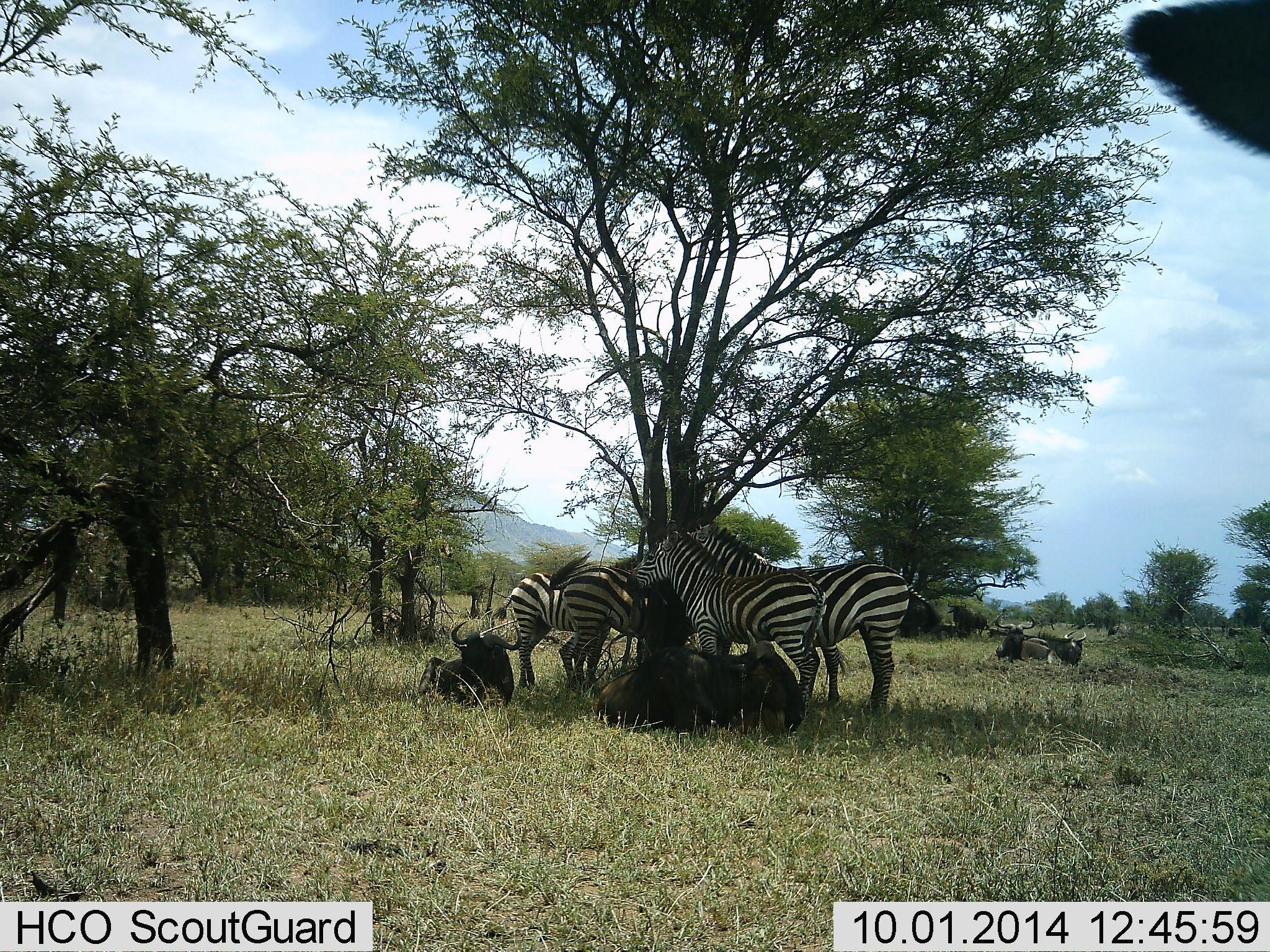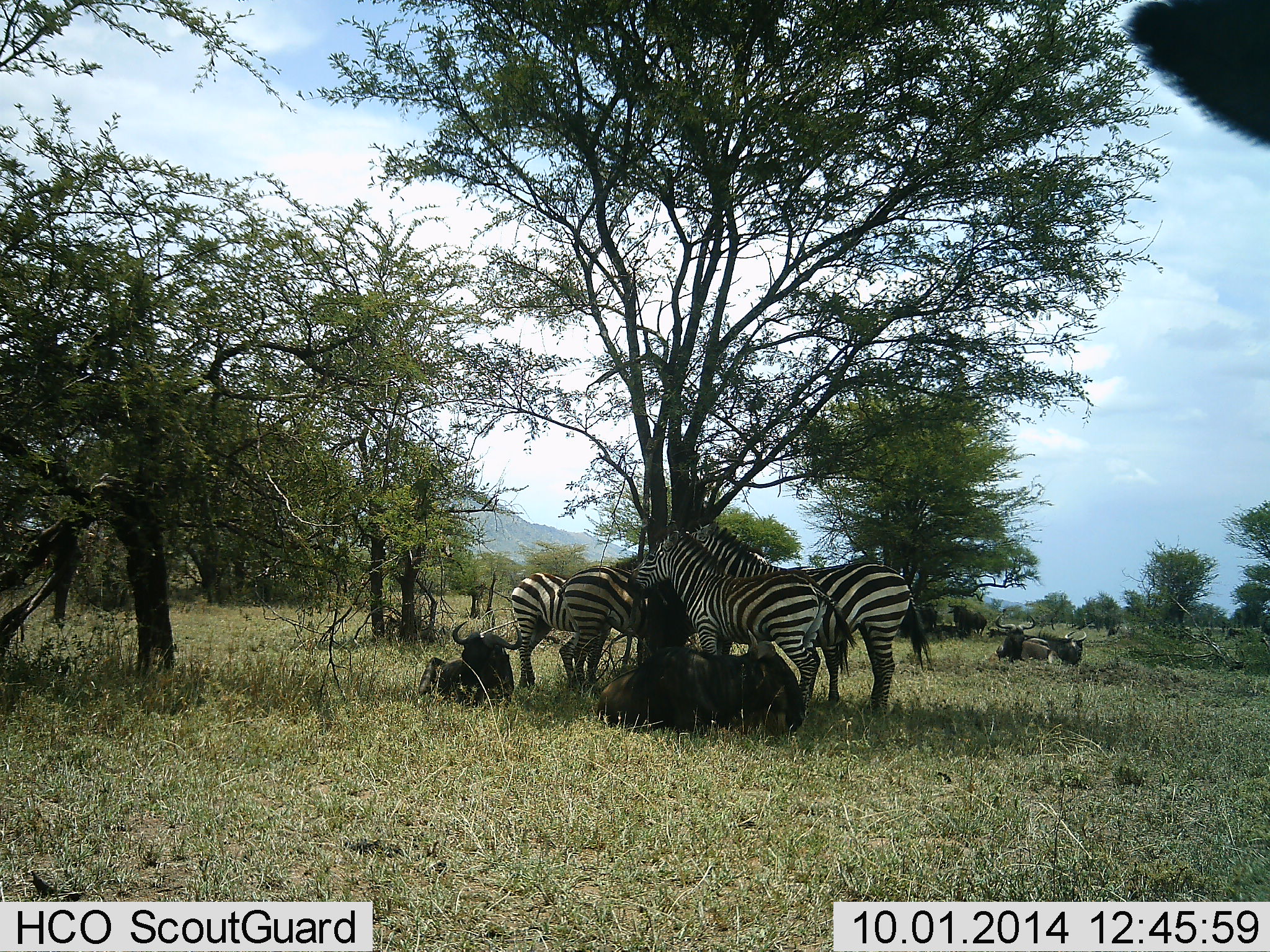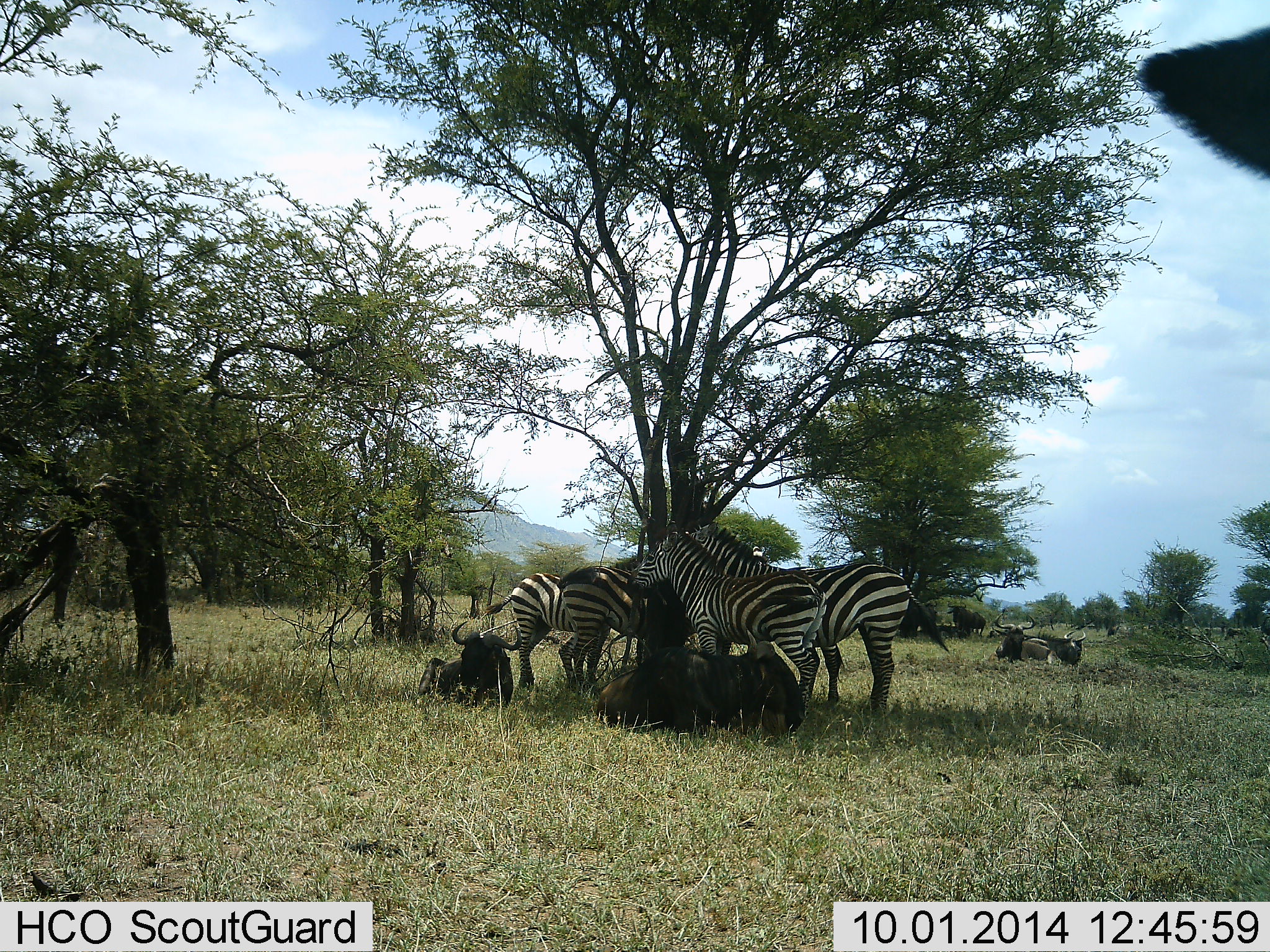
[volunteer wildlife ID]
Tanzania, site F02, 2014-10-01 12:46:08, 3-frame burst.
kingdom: Animalia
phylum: Chordata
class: Mammalia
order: Artiodactyla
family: Bovidae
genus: Connochaetes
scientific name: Connochaetes taurinus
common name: blue wildebeest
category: wildebeest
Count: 4.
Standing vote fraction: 30%.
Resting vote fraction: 100%.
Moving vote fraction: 0%.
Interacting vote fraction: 0%.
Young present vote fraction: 0%.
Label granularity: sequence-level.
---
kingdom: Animalia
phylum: Chordata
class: Mammalia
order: Perissodactyla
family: Equidae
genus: Equus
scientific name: Equus quagga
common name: plains zebra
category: zebra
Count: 4.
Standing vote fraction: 86%.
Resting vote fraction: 14%.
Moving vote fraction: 0%.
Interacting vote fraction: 36%.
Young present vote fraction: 0%.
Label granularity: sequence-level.